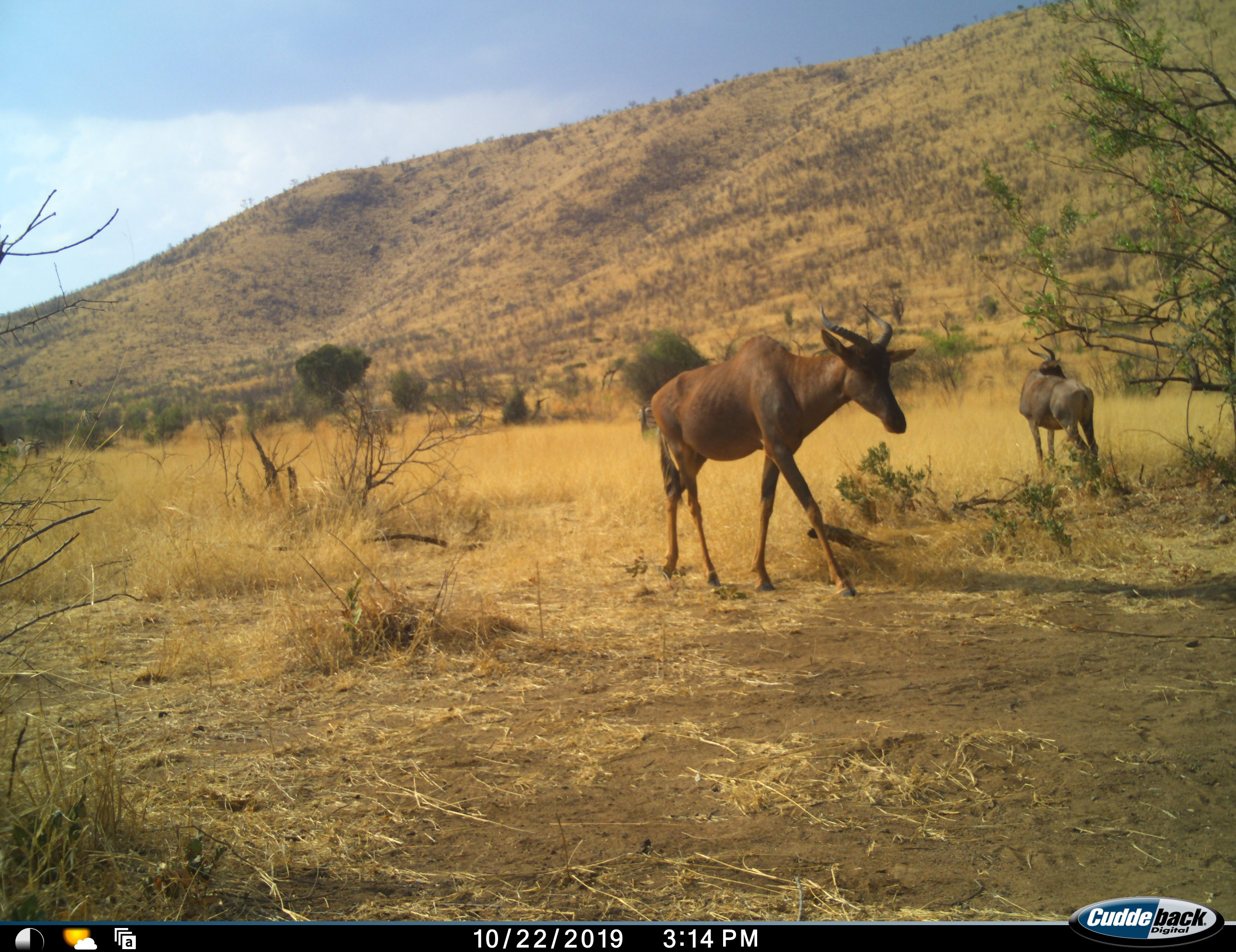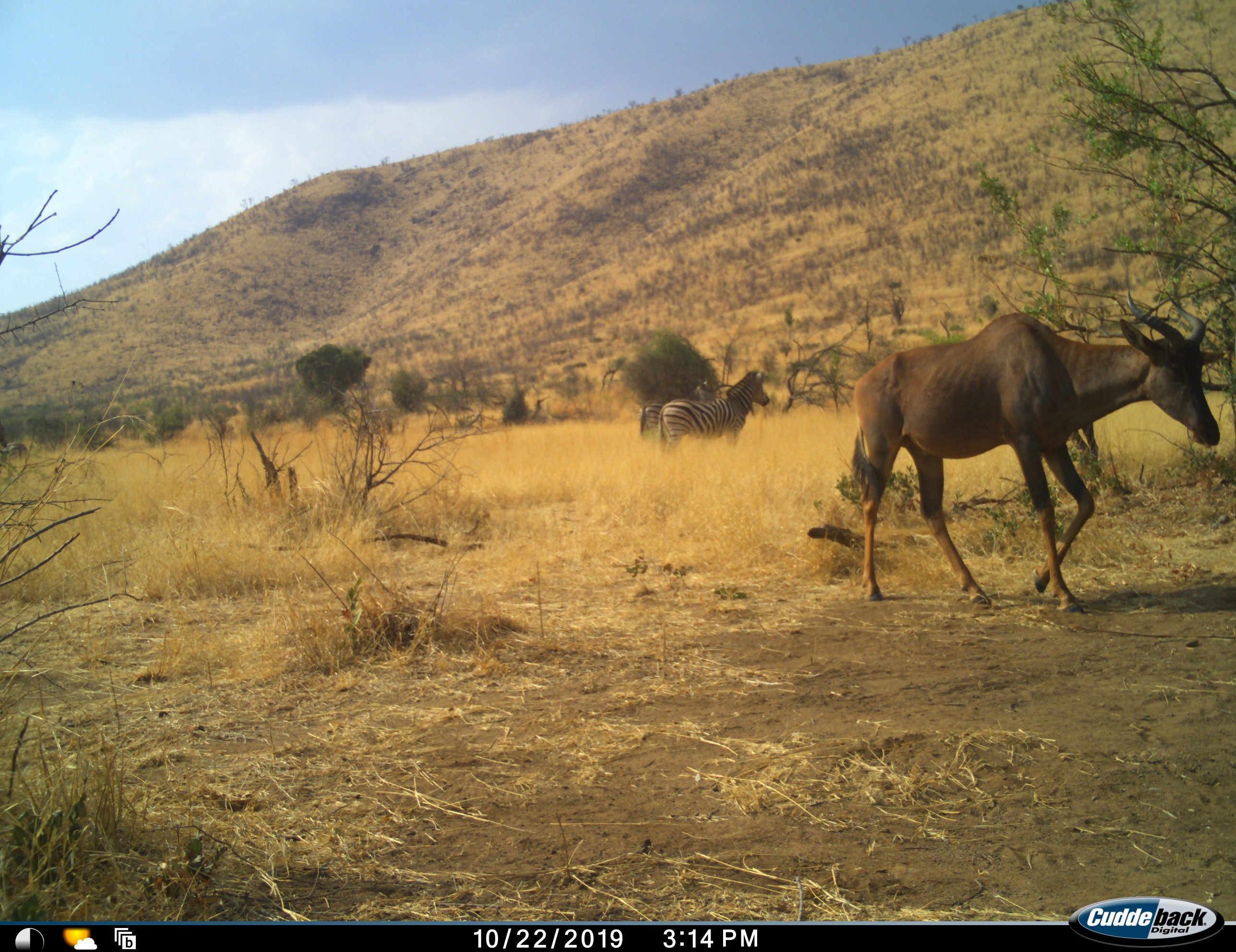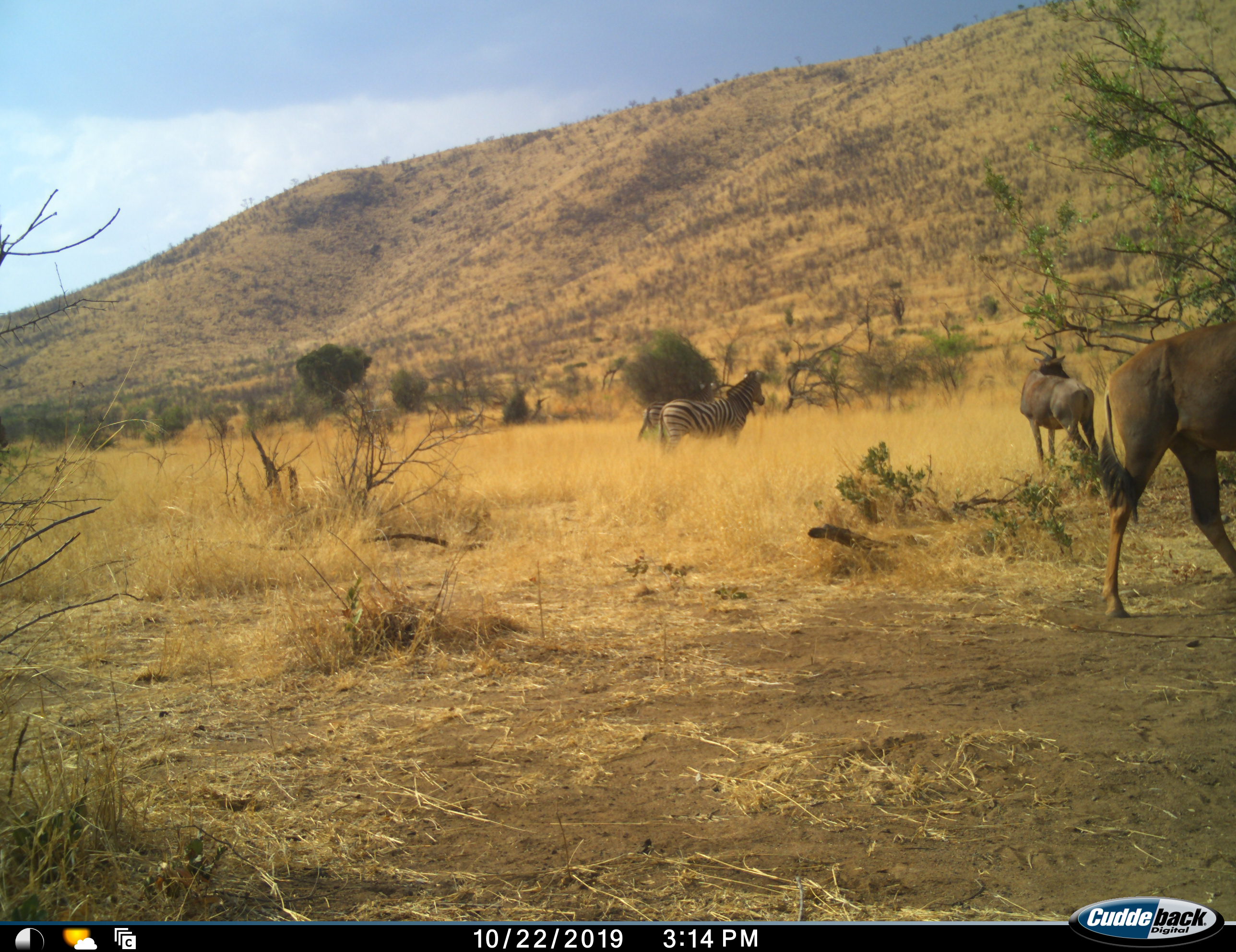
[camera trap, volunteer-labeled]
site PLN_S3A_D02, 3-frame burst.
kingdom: Animalia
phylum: Chordata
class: Mammalia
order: Artiodactyla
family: Bovidae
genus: Damaliscus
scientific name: Damaliscus lunatus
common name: tsessebe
Tsessebe (Damaliscus lunatus), count 2. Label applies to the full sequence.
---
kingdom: Animalia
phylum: Chordata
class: Mammalia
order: Perissodactyla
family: Equidae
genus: Equus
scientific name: Equus quagga burchellii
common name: burchell's zebra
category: zebraburchells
Zebraburchells (burchell's zebra) (Equus quagga burchellii), count 3. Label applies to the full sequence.